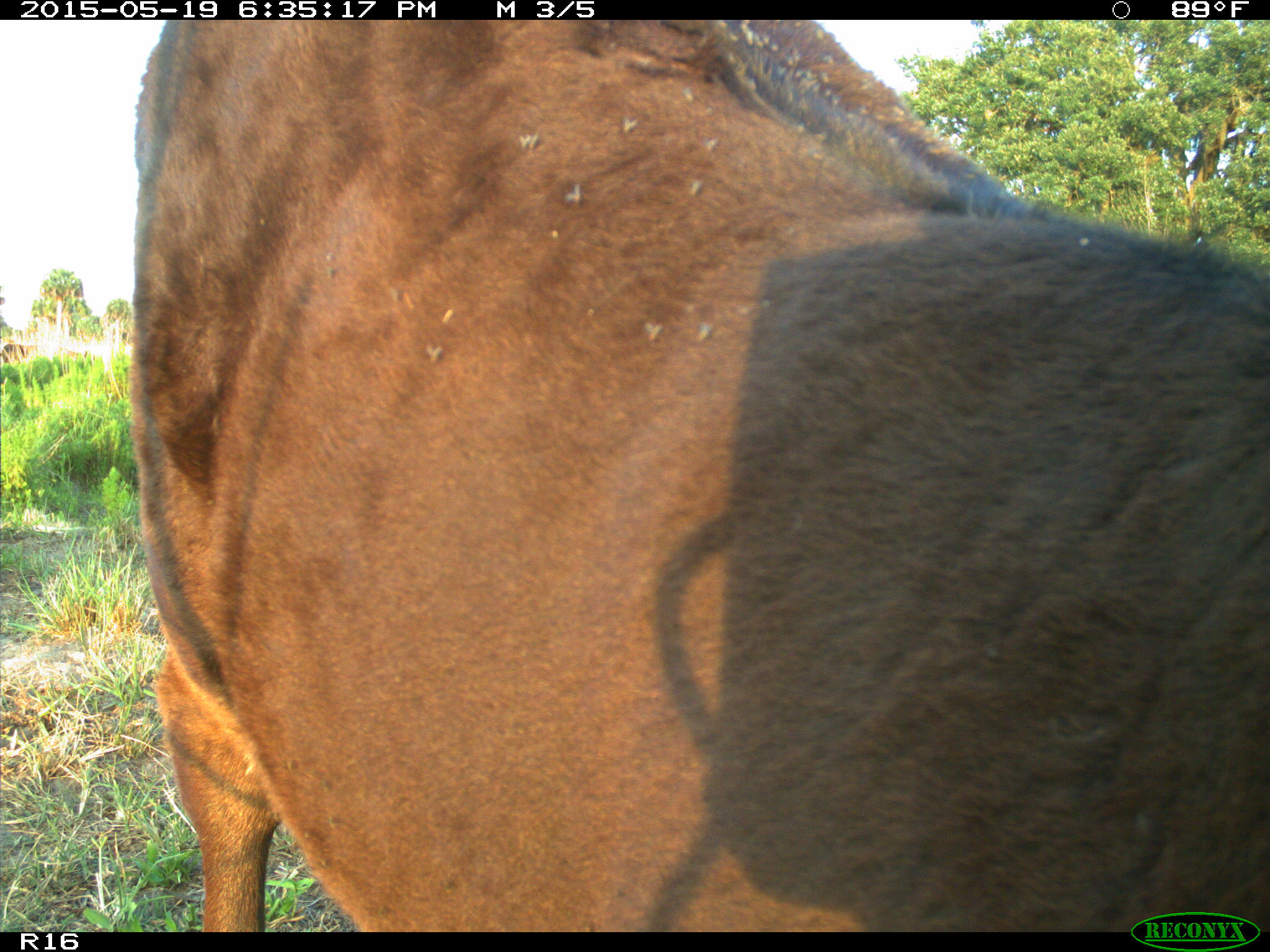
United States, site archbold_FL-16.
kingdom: Animalia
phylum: Chordata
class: Mammalia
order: Artiodactyla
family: Bovidae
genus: Bos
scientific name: Bos taurus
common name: domestic cow